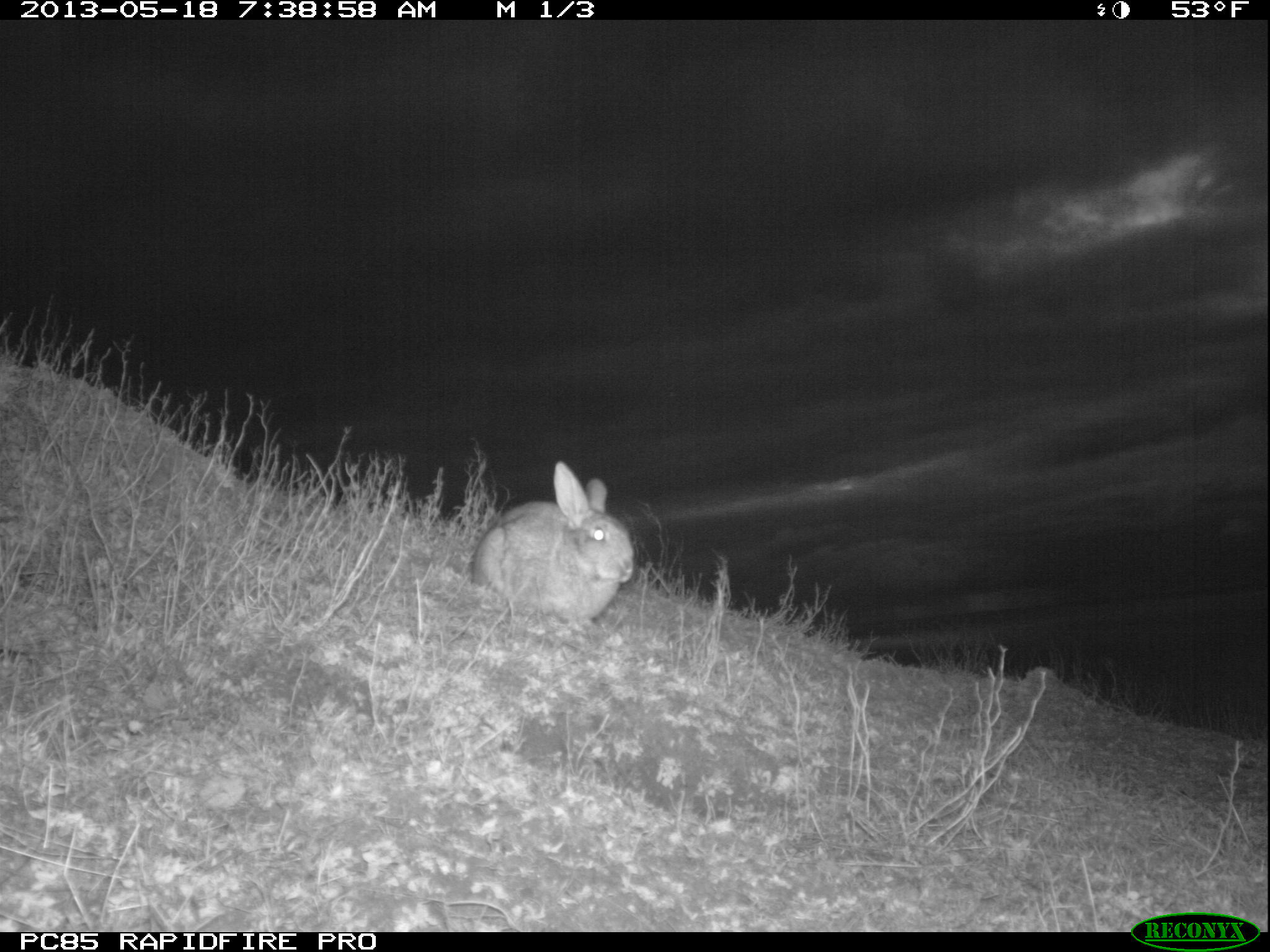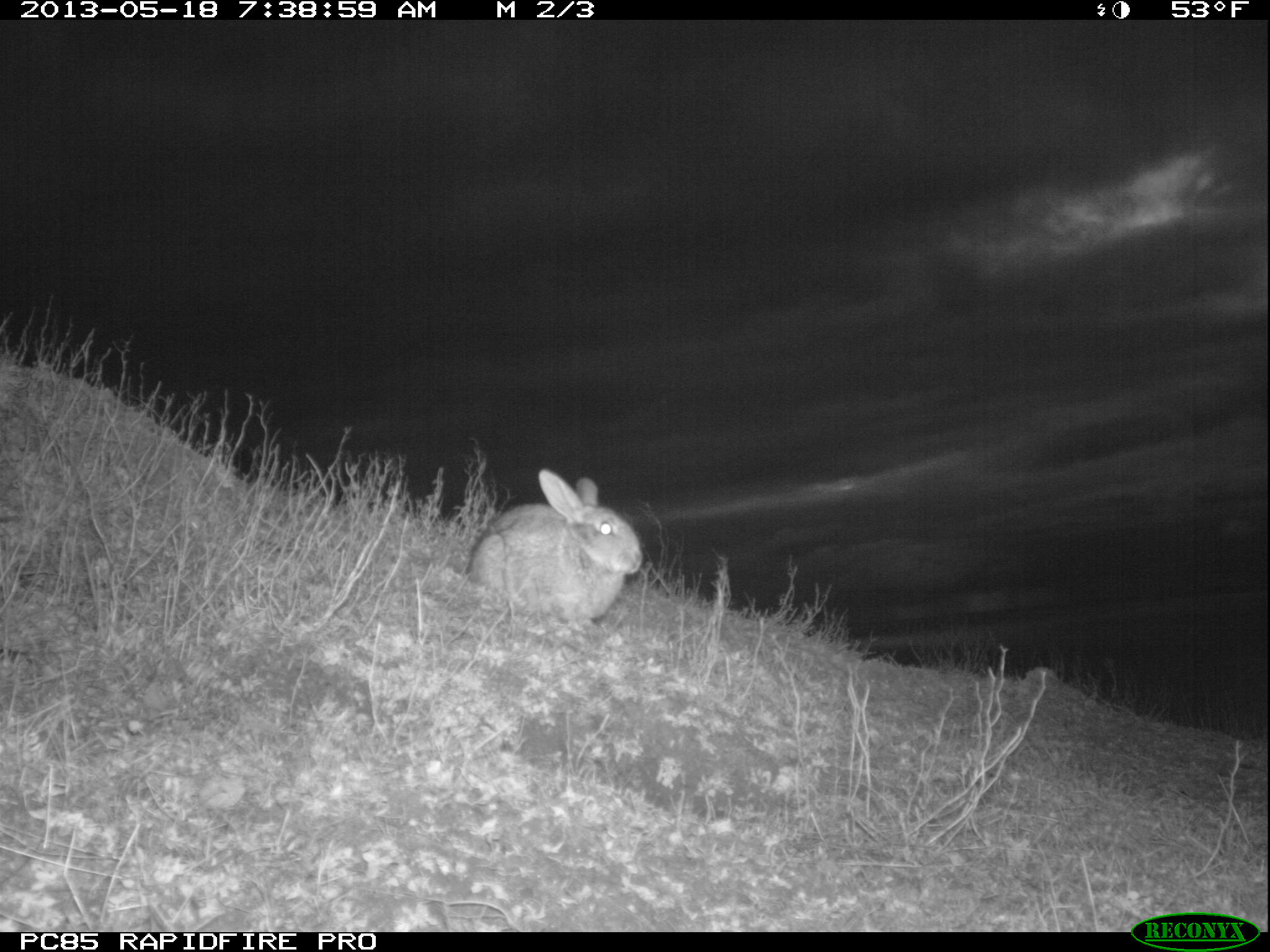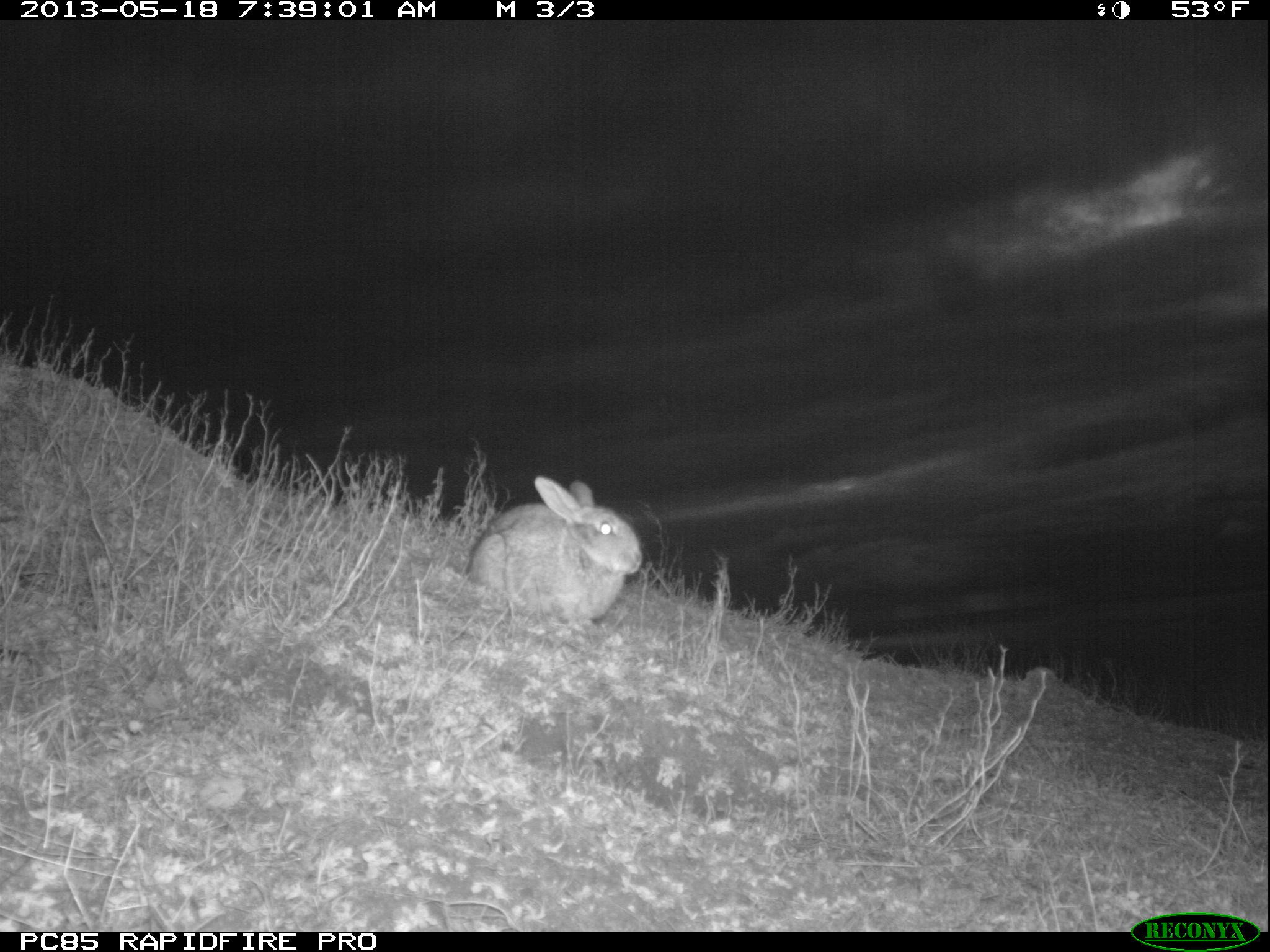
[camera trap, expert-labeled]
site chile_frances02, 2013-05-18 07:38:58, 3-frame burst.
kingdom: Animalia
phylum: Chordata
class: Mammalia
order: Lagomorpha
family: Leporidae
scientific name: Leporidae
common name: rabbits and hares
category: rabbit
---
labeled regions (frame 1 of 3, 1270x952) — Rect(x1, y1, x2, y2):
rabbit: Rect(466, 462, 634, 626)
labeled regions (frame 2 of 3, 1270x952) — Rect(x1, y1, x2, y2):
rabbit: Rect(463, 472, 643, 630)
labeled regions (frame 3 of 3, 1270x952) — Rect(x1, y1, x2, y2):
rabbit: Rect(463, 476, 642, 630)